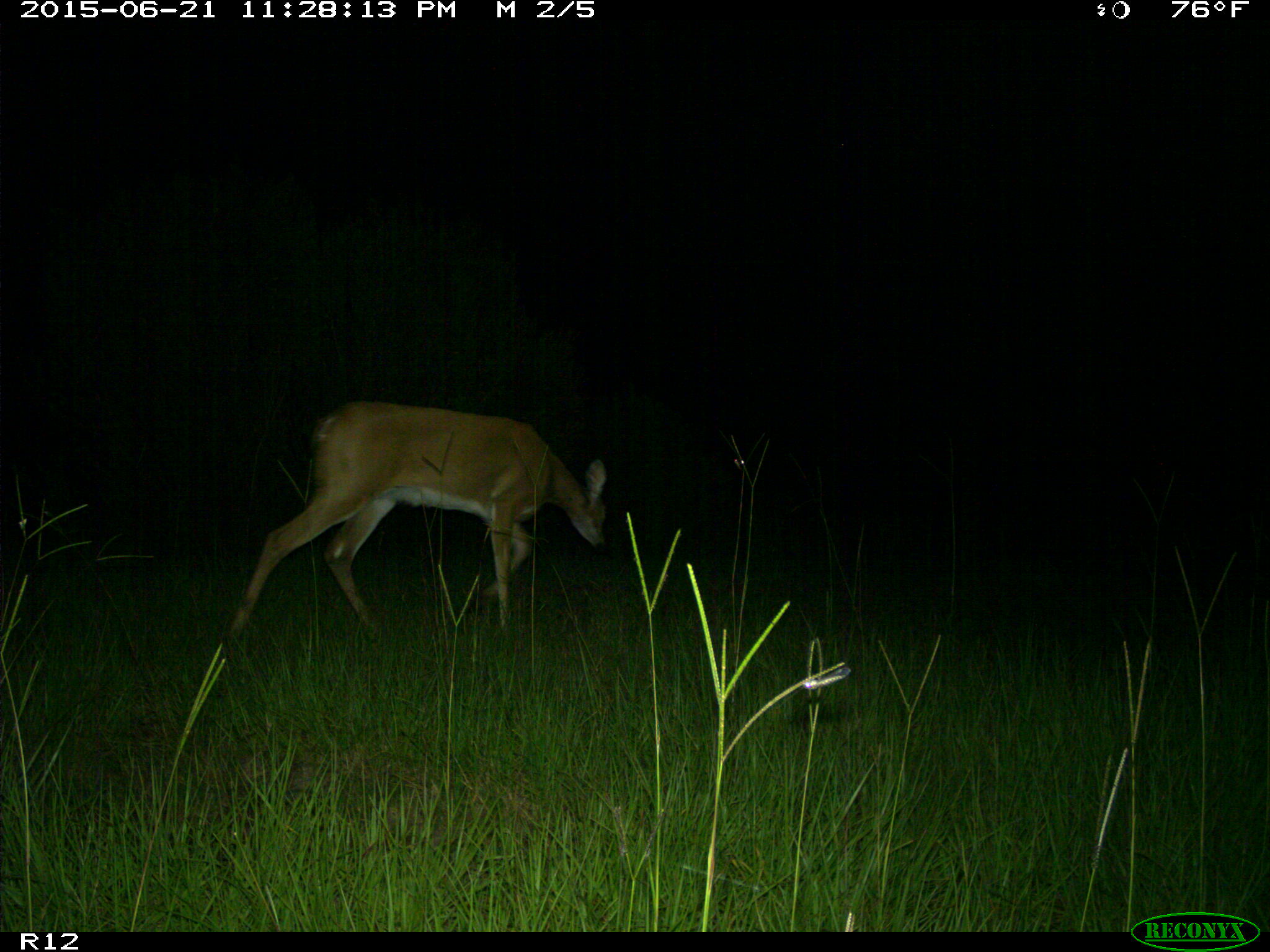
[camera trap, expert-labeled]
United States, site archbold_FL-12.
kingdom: Animalia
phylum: Chordata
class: Mammalia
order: Artiodactyla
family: Cervidae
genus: Odocoileus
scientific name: Odocoileus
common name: deer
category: unidentified deer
Unidentified deer (deer) (Odocoileus).